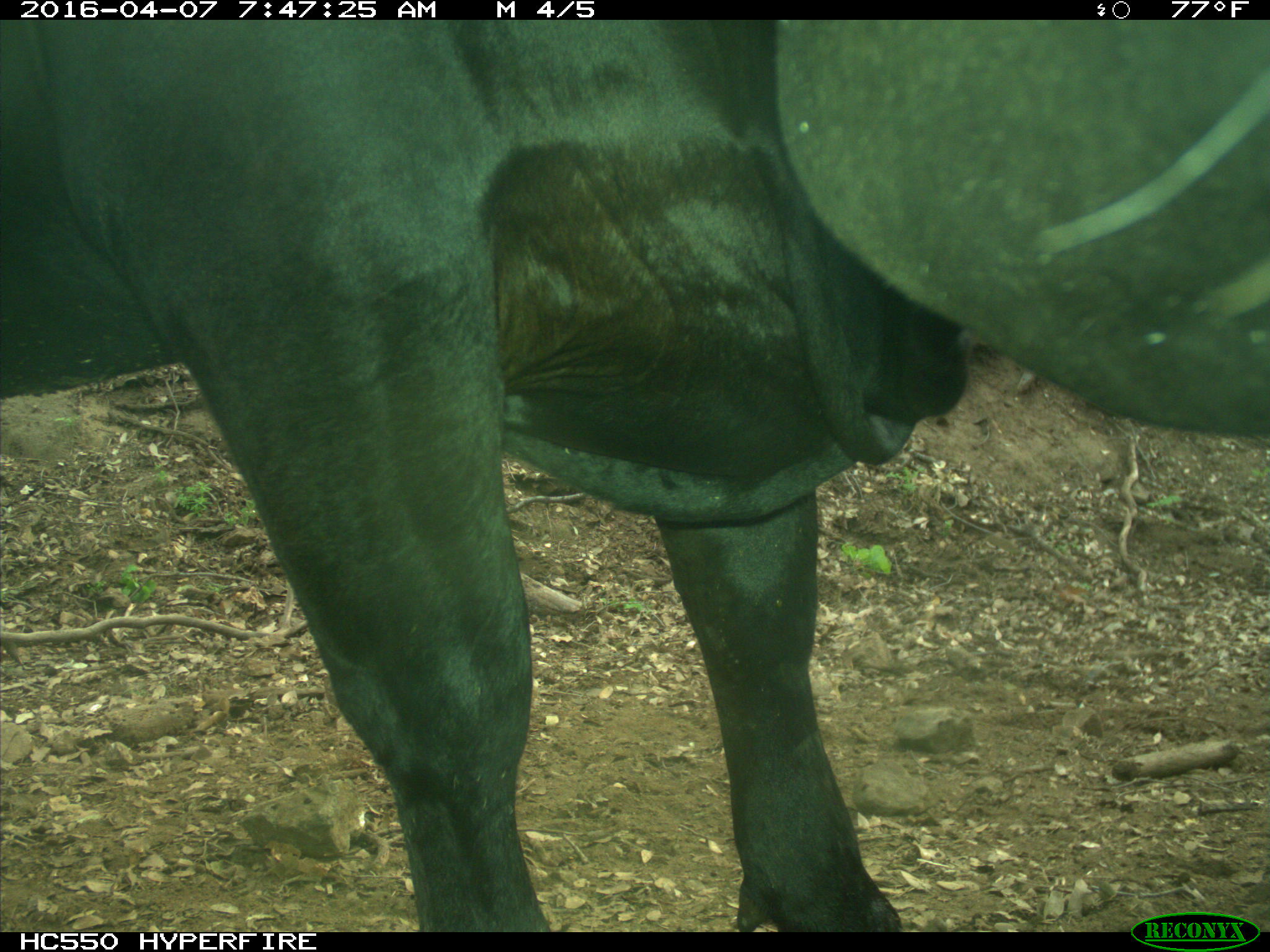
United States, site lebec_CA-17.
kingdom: Animalia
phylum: Chordata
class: Mammalia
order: Artiodactyla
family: Bovidae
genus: Bos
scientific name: Bos taurus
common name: domestic cow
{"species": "Bos taurus (domestic cow)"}